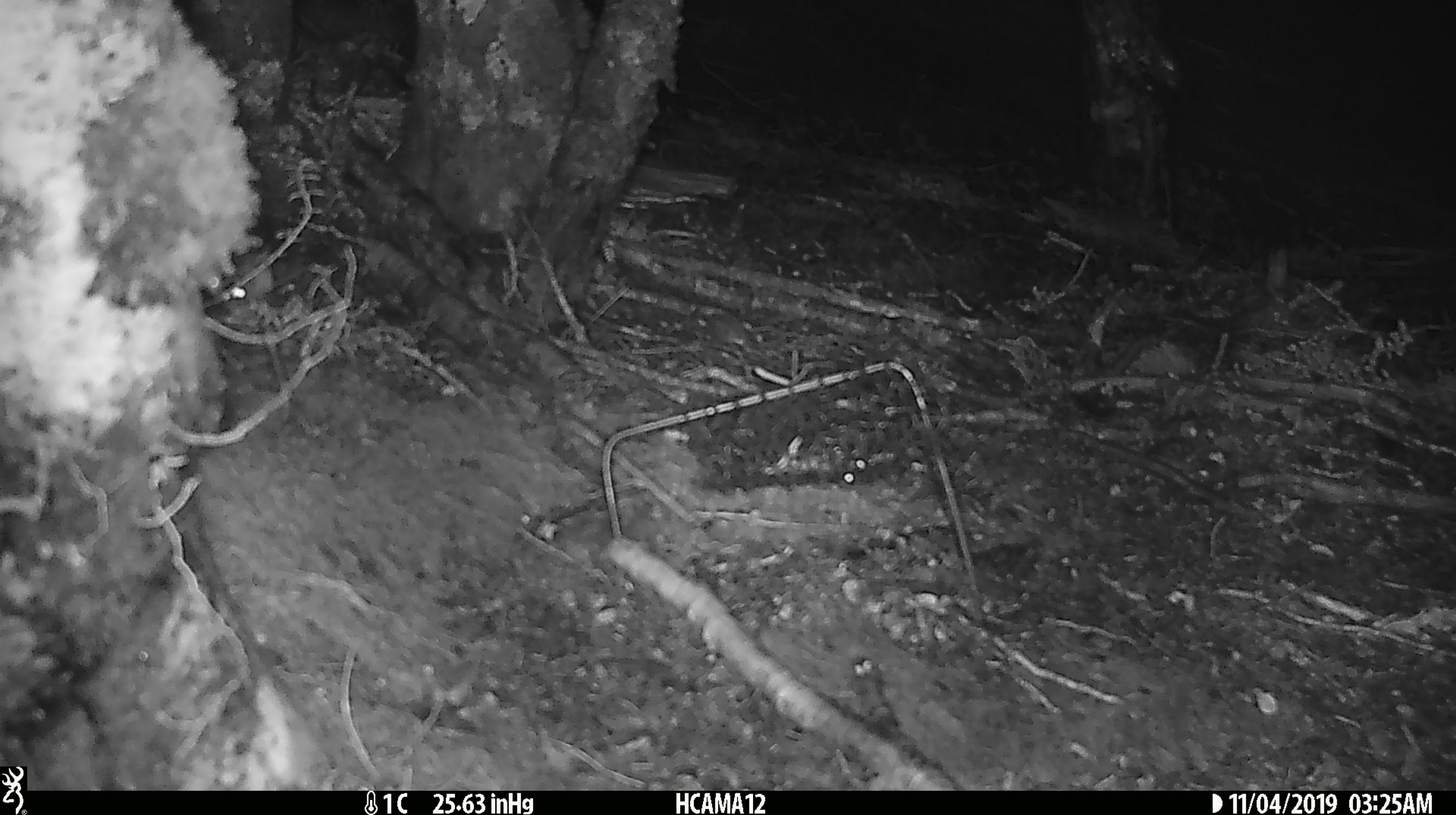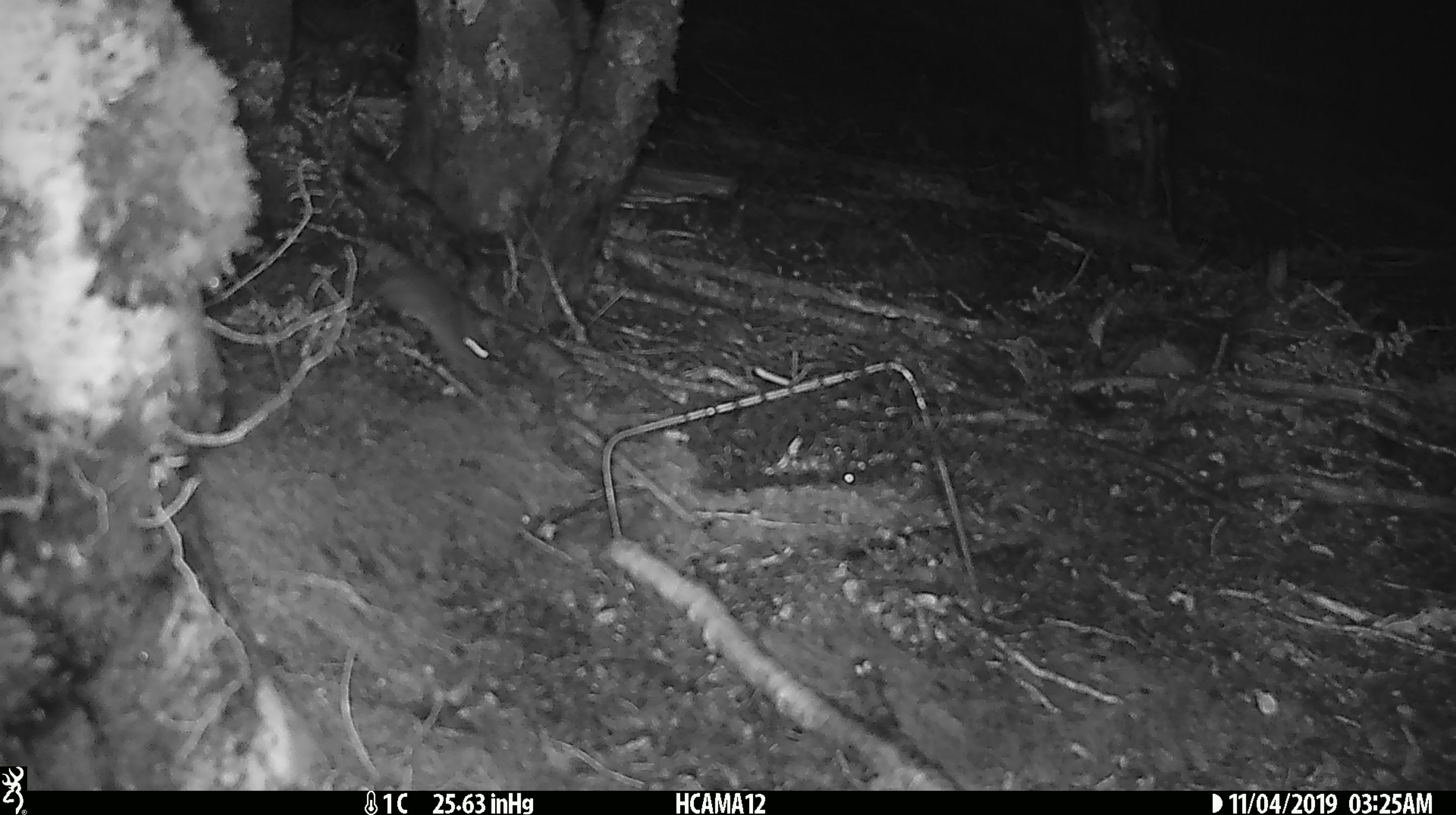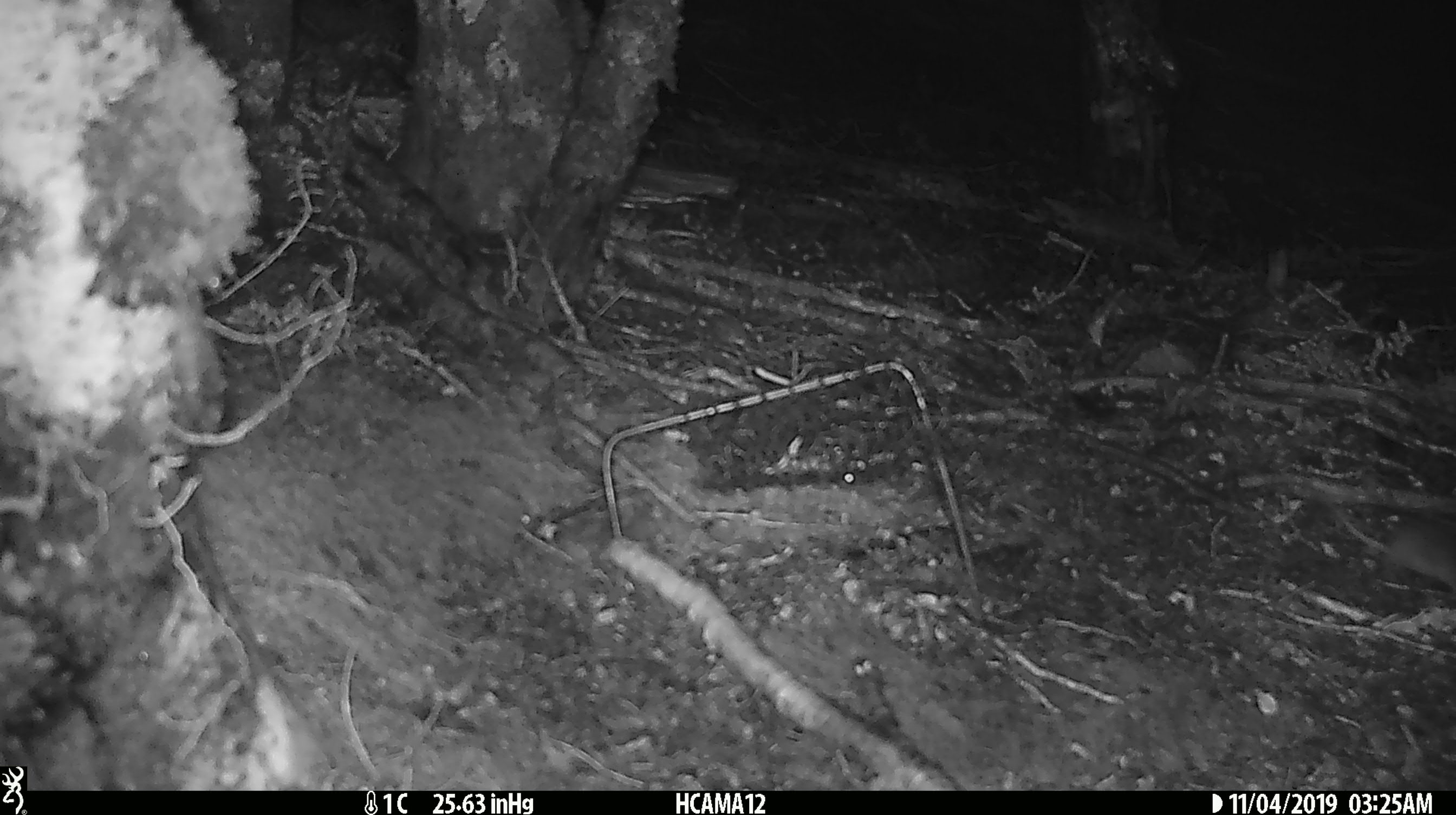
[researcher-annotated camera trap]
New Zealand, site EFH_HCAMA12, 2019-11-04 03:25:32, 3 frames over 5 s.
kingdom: Animalia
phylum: Chordata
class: Mammalia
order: Rodentia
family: Muridae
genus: Mus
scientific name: Mus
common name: mouse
Mouse (Mus).